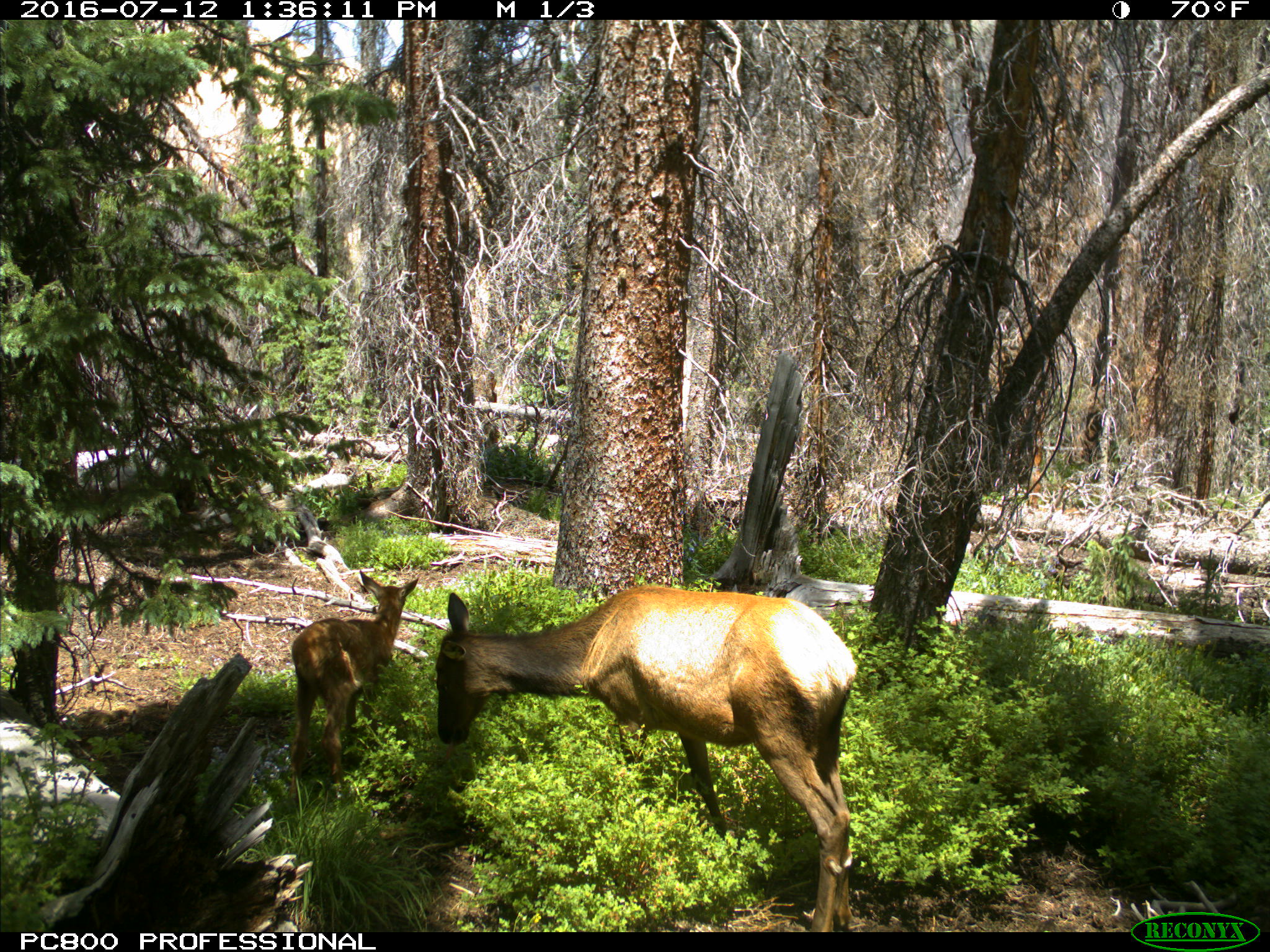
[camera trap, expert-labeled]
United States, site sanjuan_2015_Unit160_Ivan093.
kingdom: Animalia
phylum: Chordata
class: Mammalia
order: Artiodactyla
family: Cervidae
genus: Cervus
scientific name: Cervus elaphus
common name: red deer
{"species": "Cervus elaphus (red deer)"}